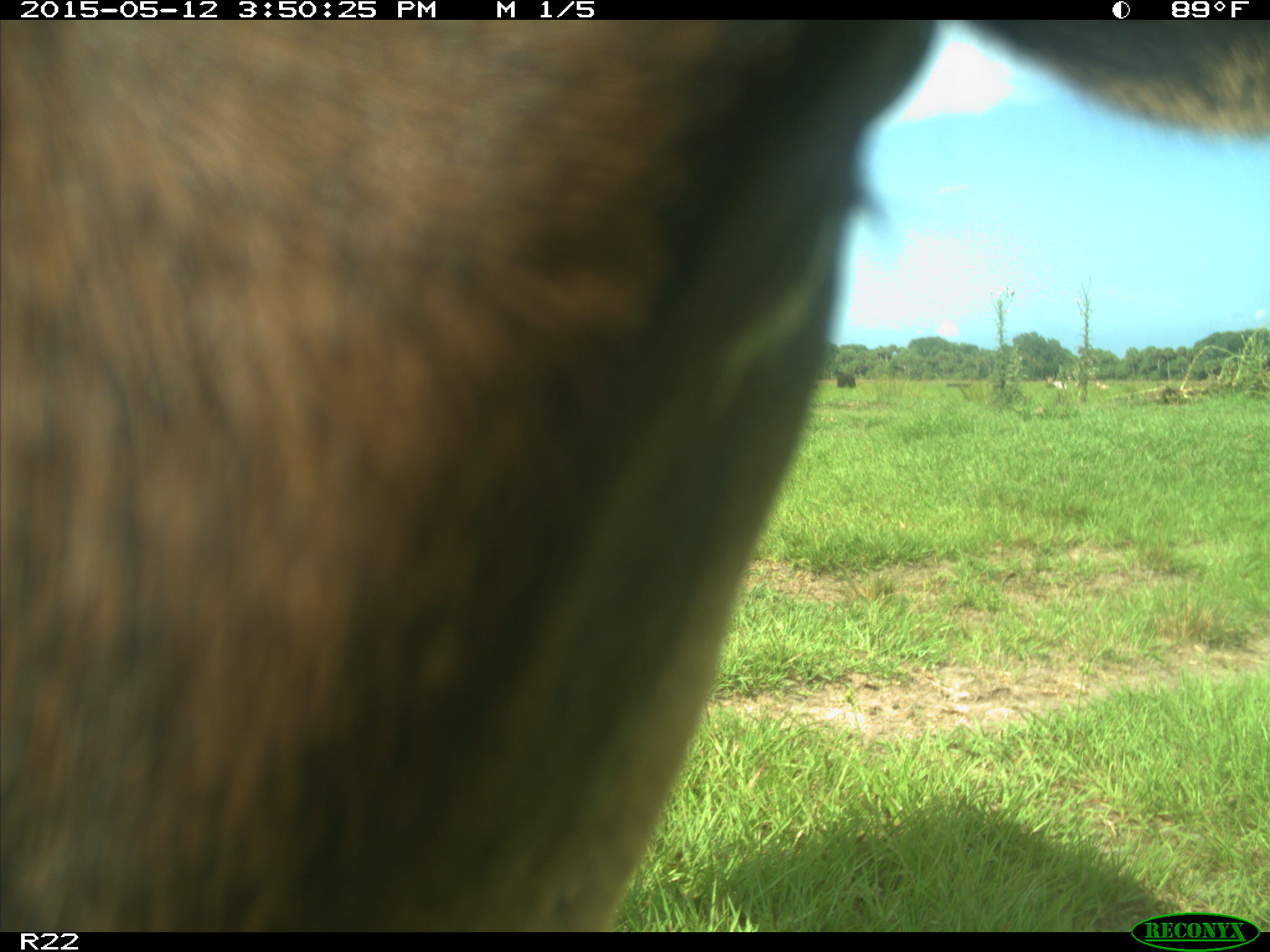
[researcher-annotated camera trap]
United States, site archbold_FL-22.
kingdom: Animalia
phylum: Chordata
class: Mammalia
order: Artiodactyla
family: Bovidae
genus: Bos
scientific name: Bos taurus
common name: domestic cow